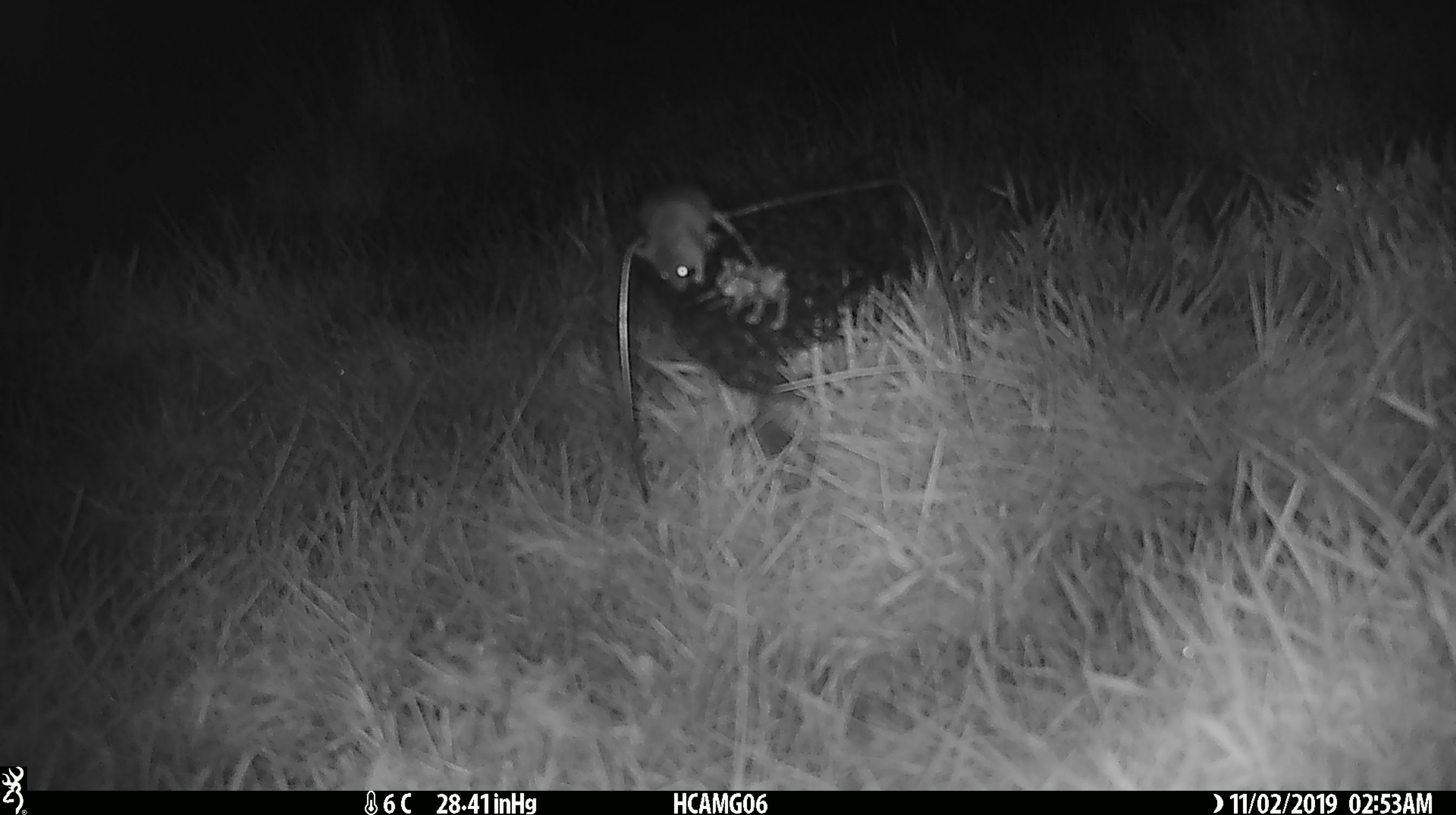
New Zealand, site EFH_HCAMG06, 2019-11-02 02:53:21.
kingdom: Animalia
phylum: Chordata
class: Mammalia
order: Rodentia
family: Muridae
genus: Mus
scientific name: Mus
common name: mouse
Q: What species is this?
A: Mouse (Mus).